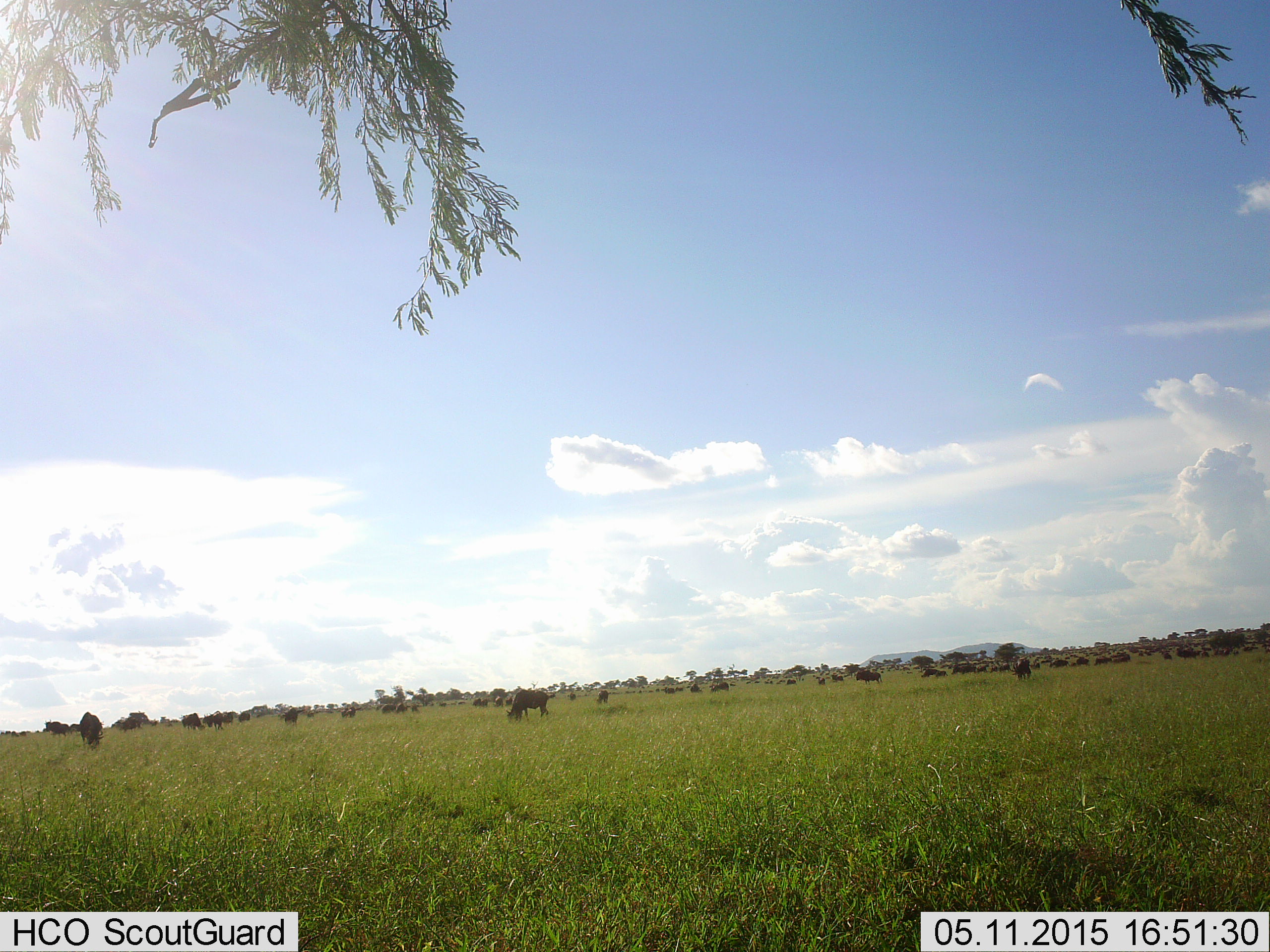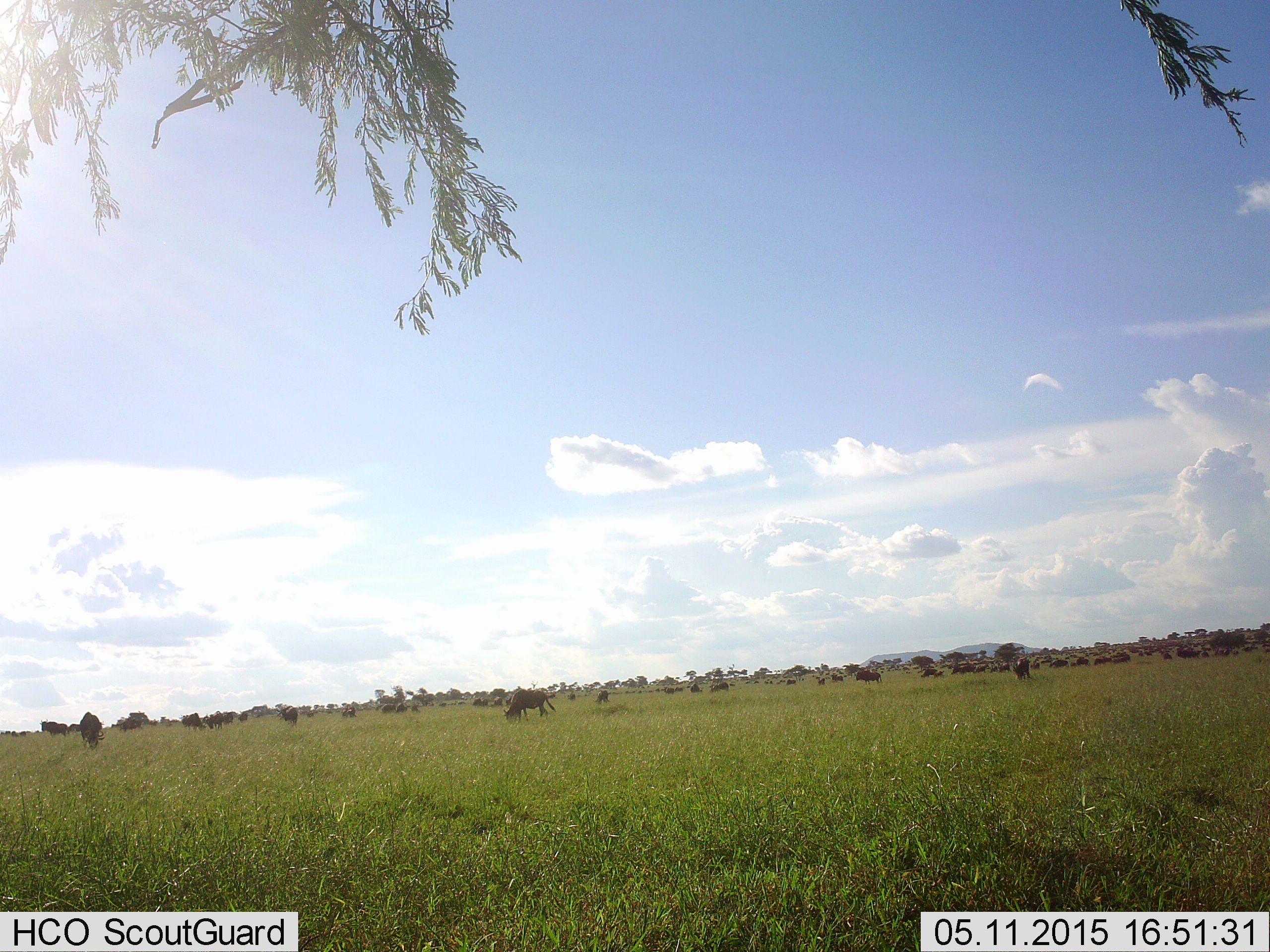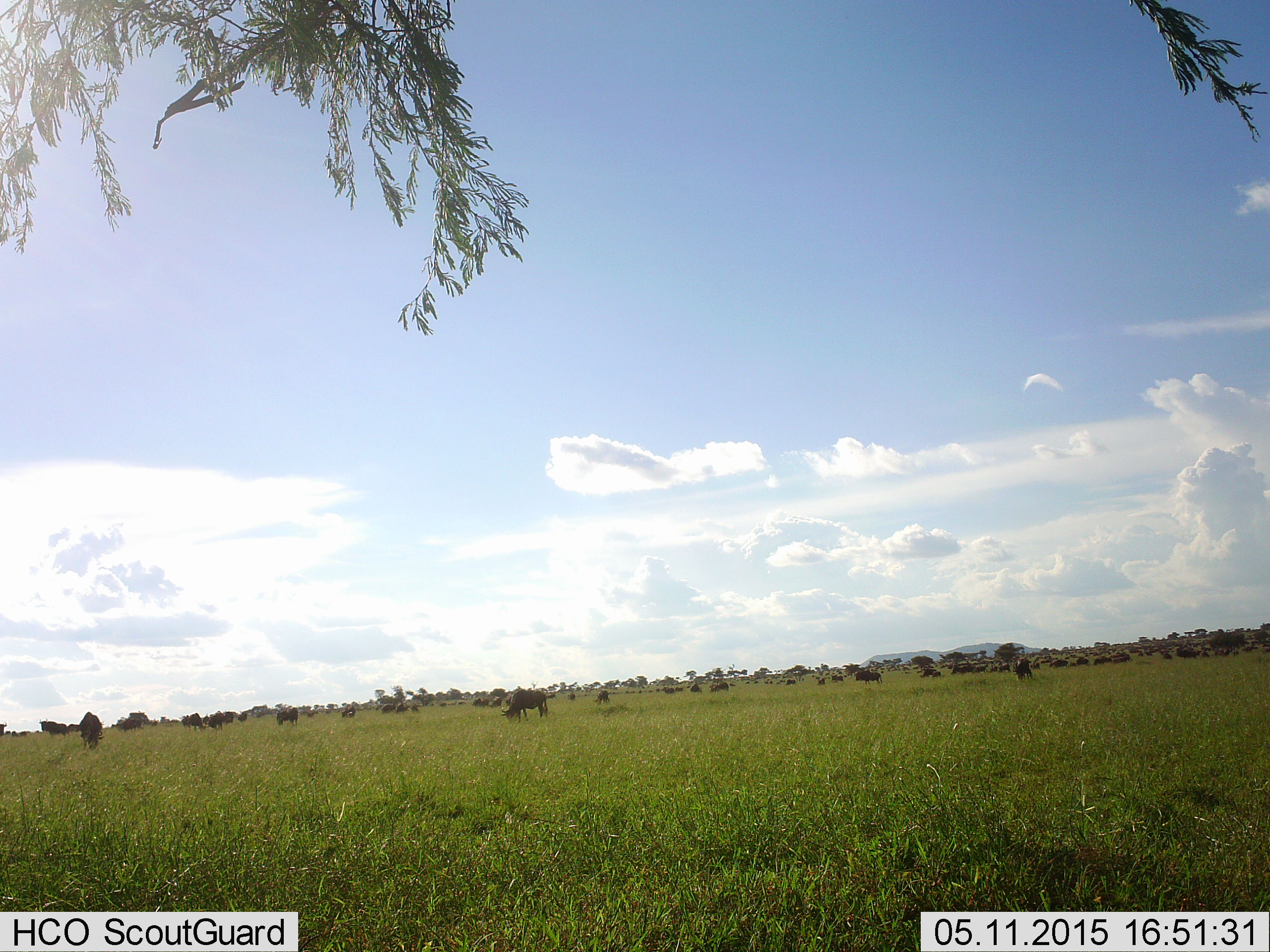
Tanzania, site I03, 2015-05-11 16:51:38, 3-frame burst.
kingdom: Animalia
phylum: Chordata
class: Mammalia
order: Artiodactyla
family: Bovidae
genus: Connochaetes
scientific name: Connochaetes taurinus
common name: blue wildebeest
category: wildebeest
Wildebeest (blue wildebeest) (Connochaetes taurinus), count 51+. Behavior (volunteer vote fractions): standing 40%, resting 0%, moving 10%, interacting 0%. Young present (vote fraction): 0%. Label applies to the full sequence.